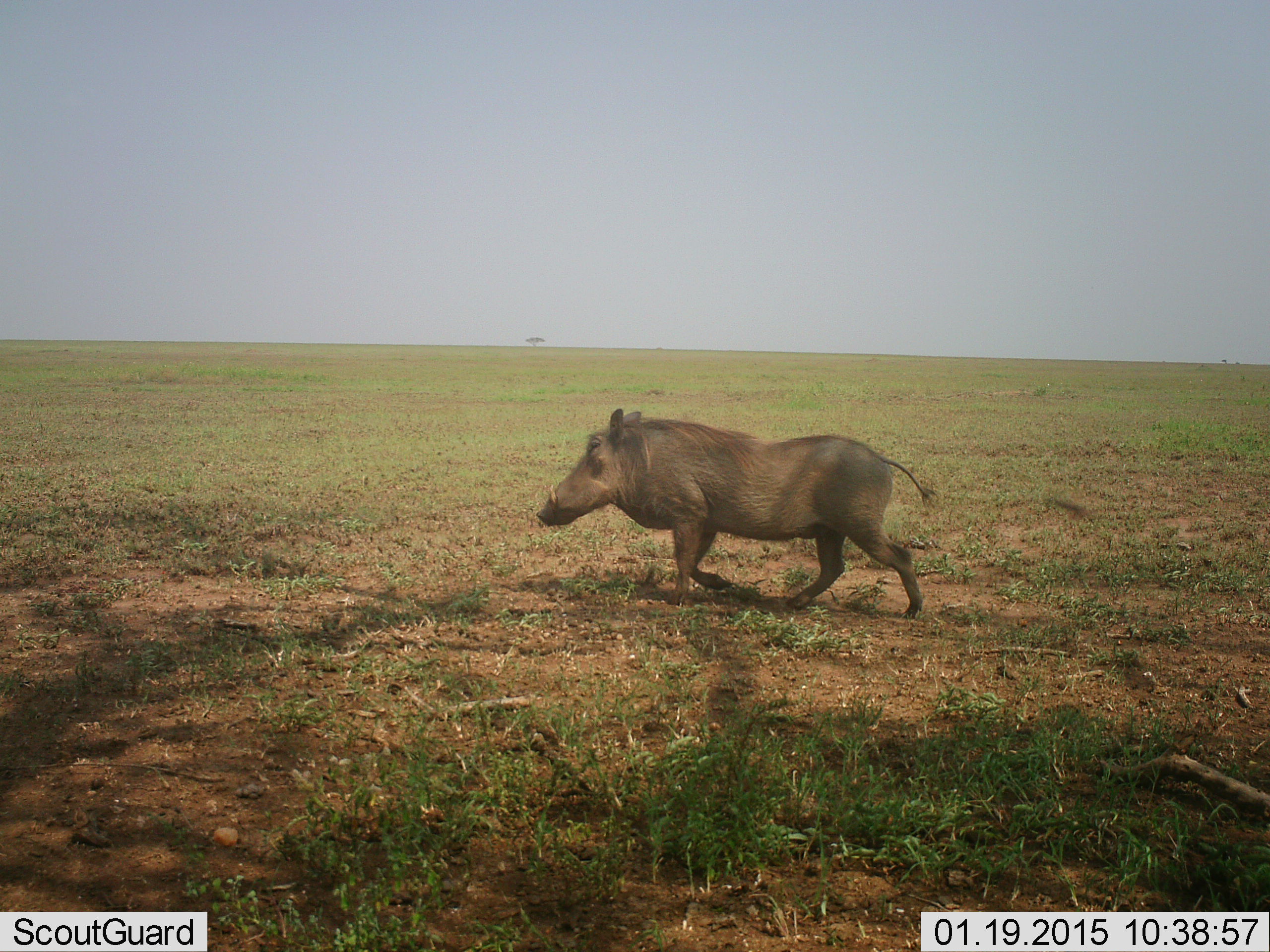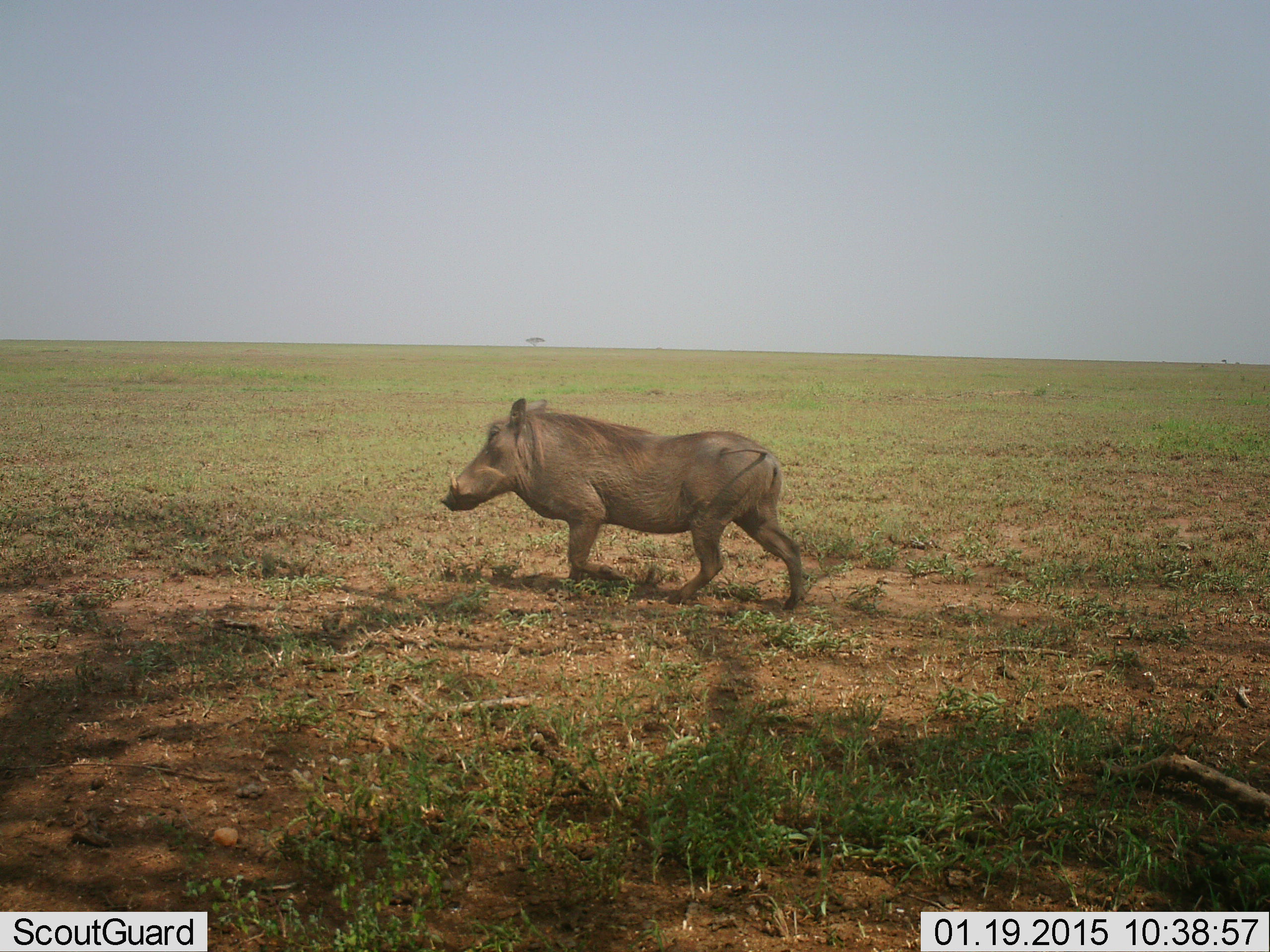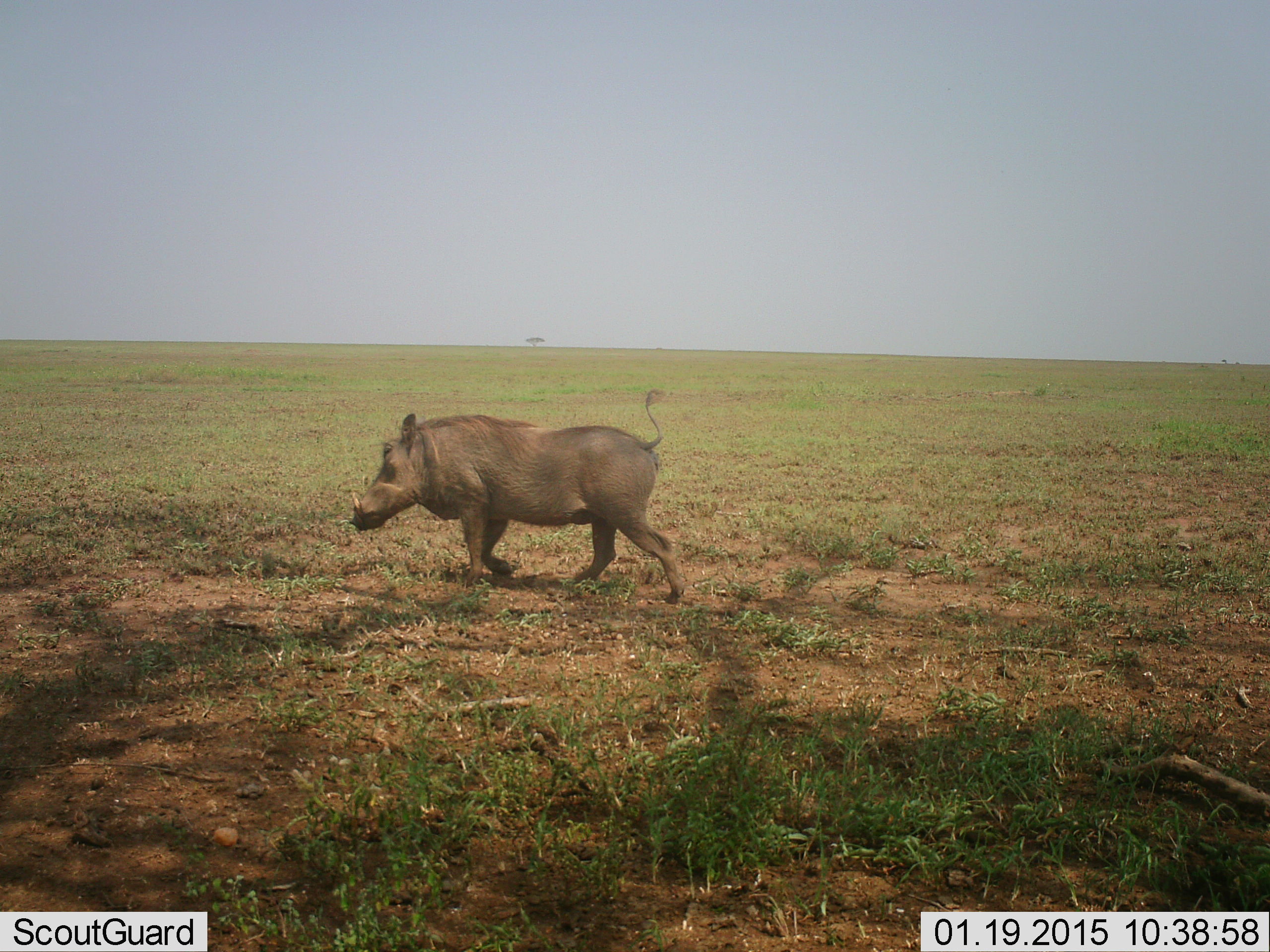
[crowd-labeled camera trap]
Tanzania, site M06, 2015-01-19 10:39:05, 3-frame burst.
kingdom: Animalia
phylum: Chordata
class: Mammalia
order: Artiodactyla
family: Suidae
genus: Phacochoerus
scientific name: Phacochoerus africanus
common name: warthog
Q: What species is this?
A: Warthog (Phacochoerus africanus).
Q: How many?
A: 1.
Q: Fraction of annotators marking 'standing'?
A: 20%.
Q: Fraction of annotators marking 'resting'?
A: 0%.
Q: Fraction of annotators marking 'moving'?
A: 90%.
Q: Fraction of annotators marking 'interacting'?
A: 0%.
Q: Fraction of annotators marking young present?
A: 0%.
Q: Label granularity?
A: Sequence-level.